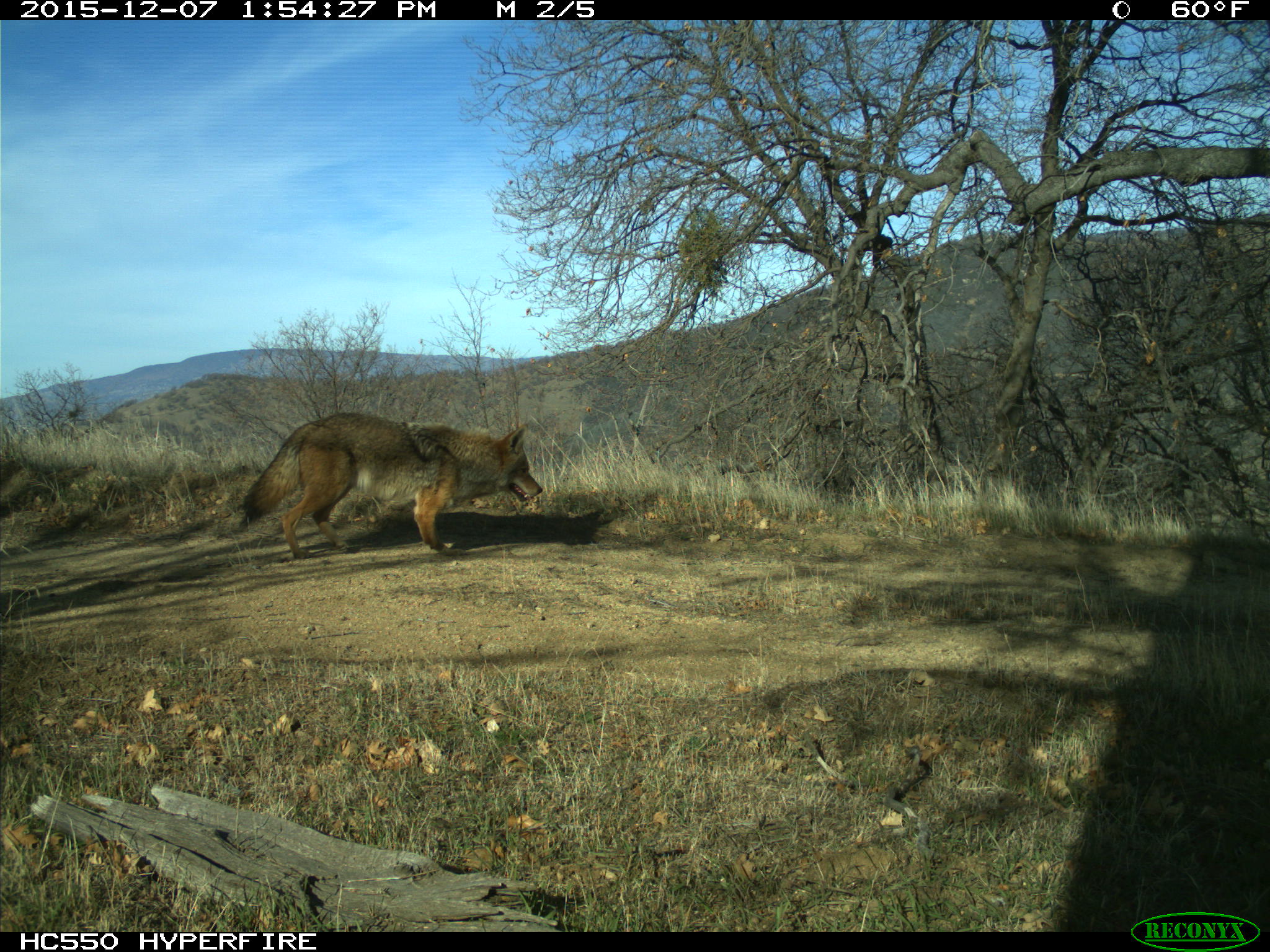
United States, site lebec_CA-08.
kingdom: Animalia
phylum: Chordata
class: Mammalia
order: Carnivora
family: Canidae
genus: Canis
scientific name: Canis latrans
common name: coyote